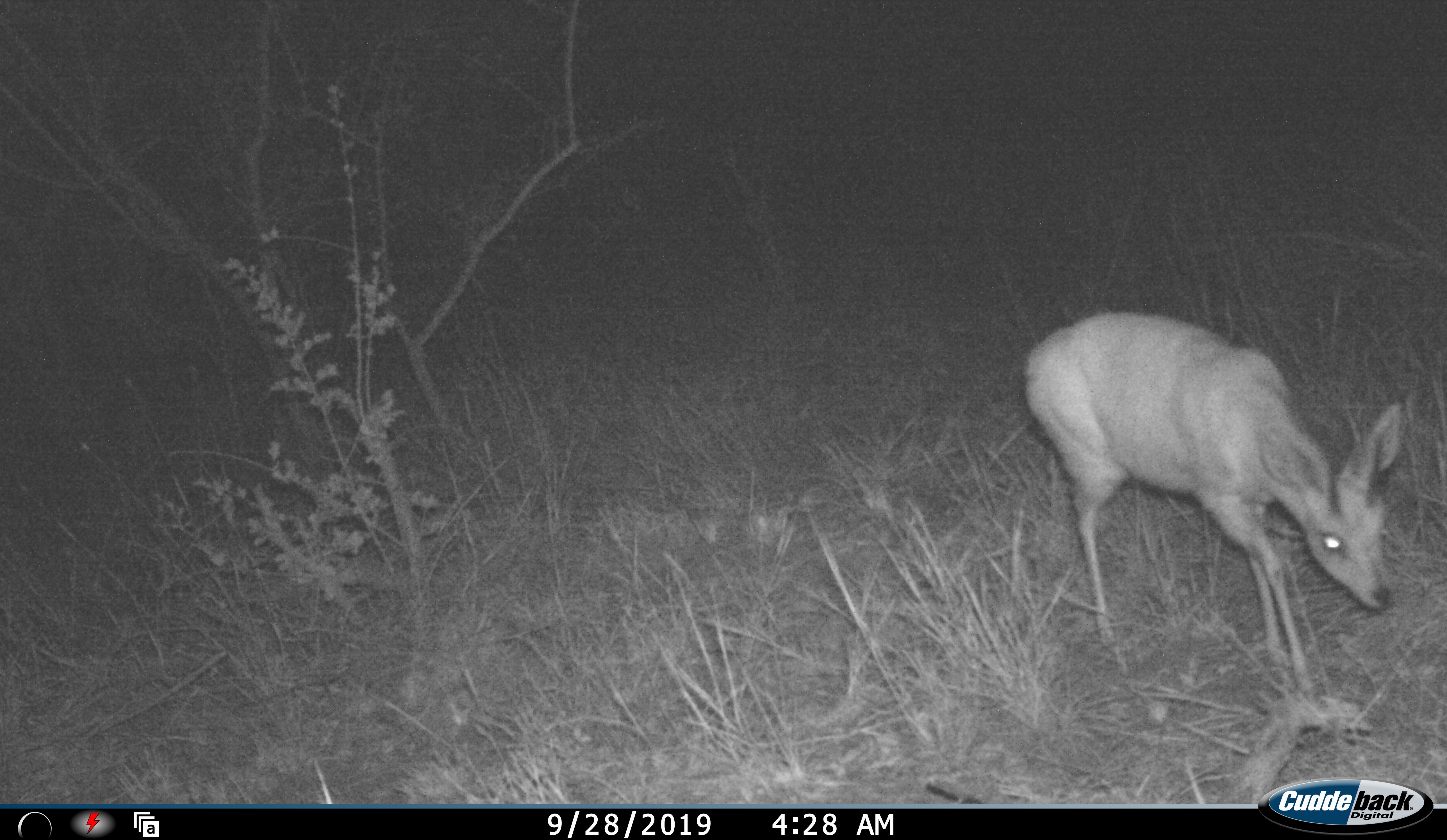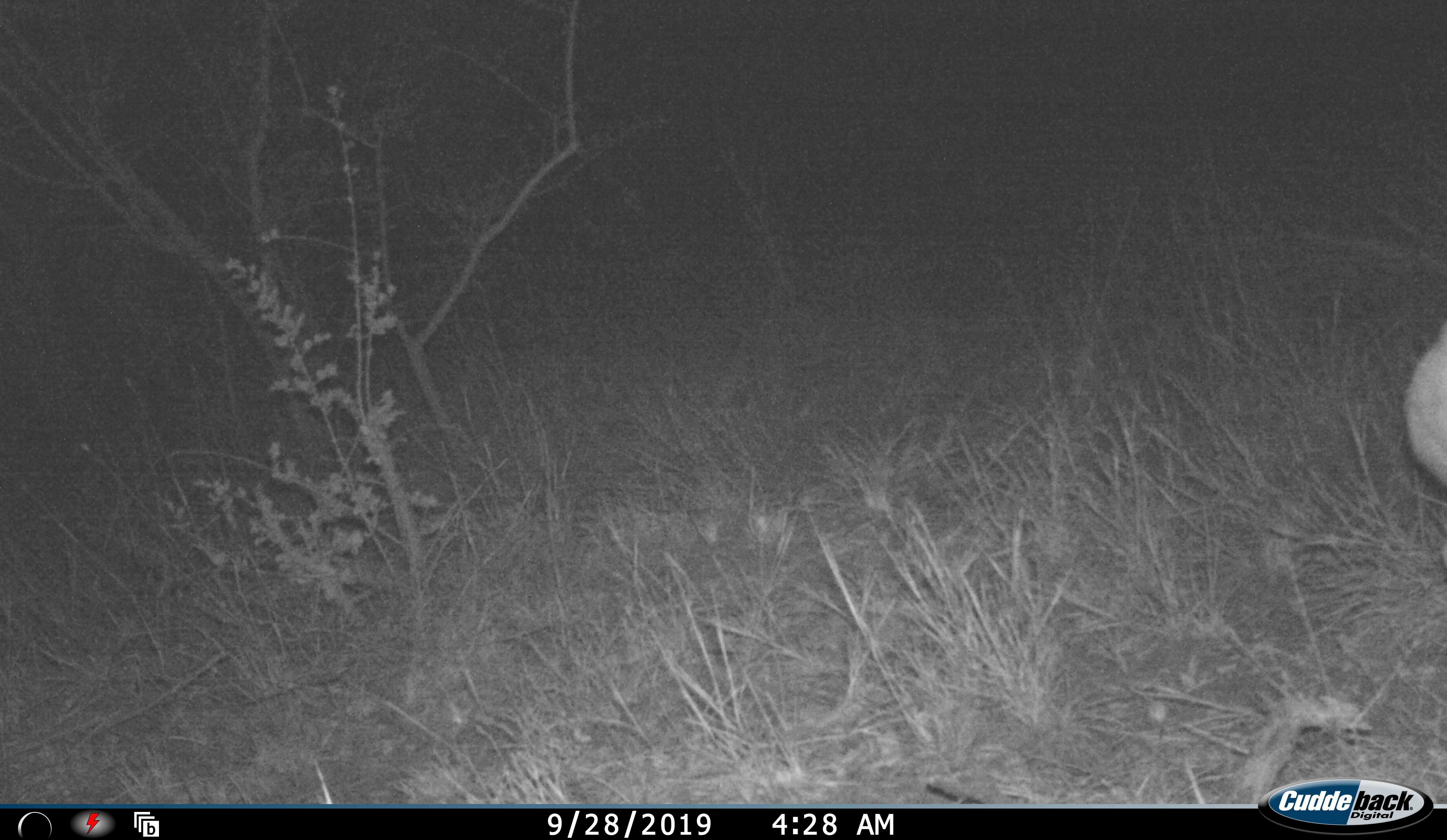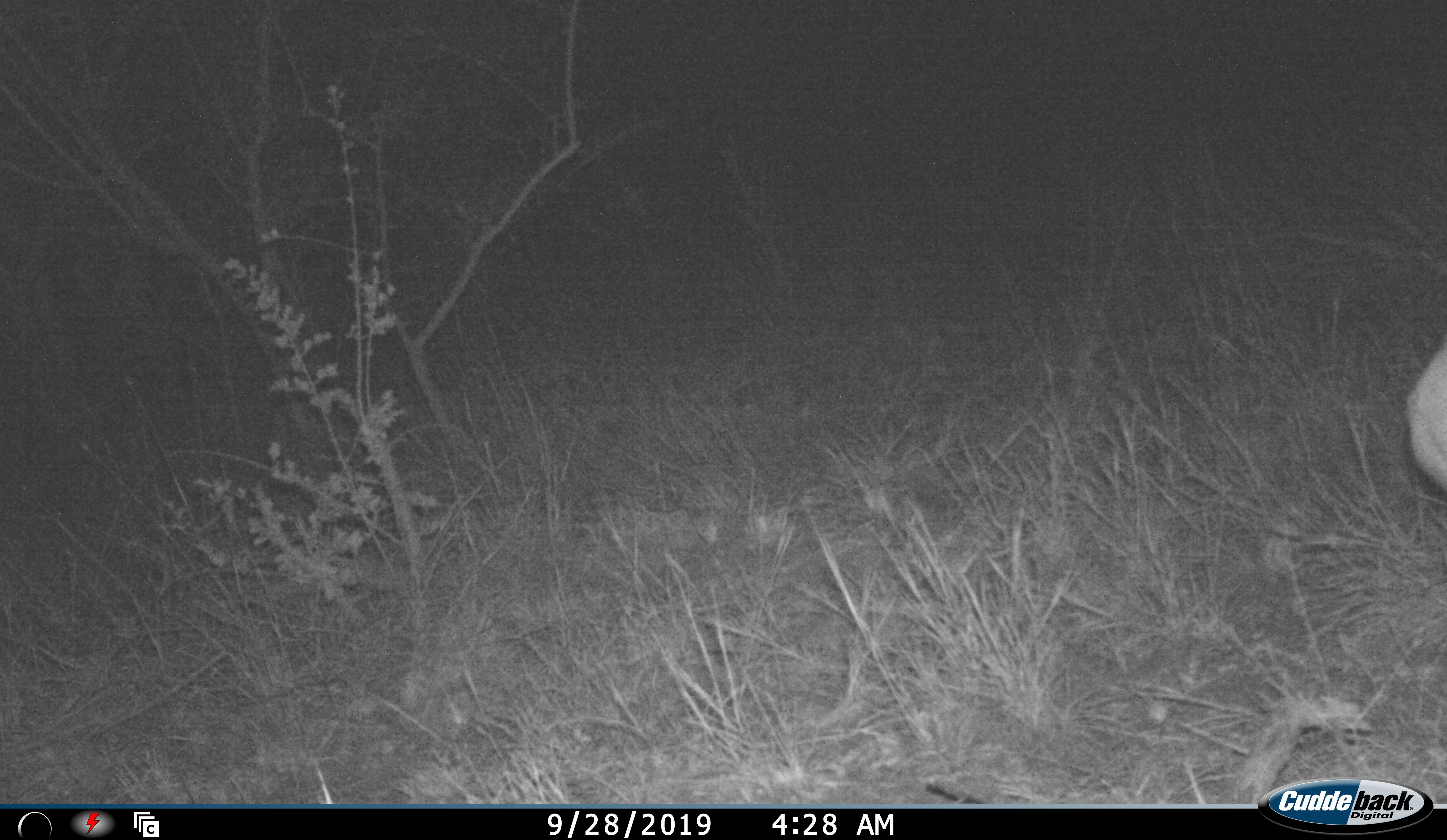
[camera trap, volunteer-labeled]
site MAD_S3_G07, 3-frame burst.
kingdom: Animalia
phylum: Chordata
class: Mammalia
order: Artiodactyla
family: Bovidae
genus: Raphicerus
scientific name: Raphicerus campestris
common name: steenbok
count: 1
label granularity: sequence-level